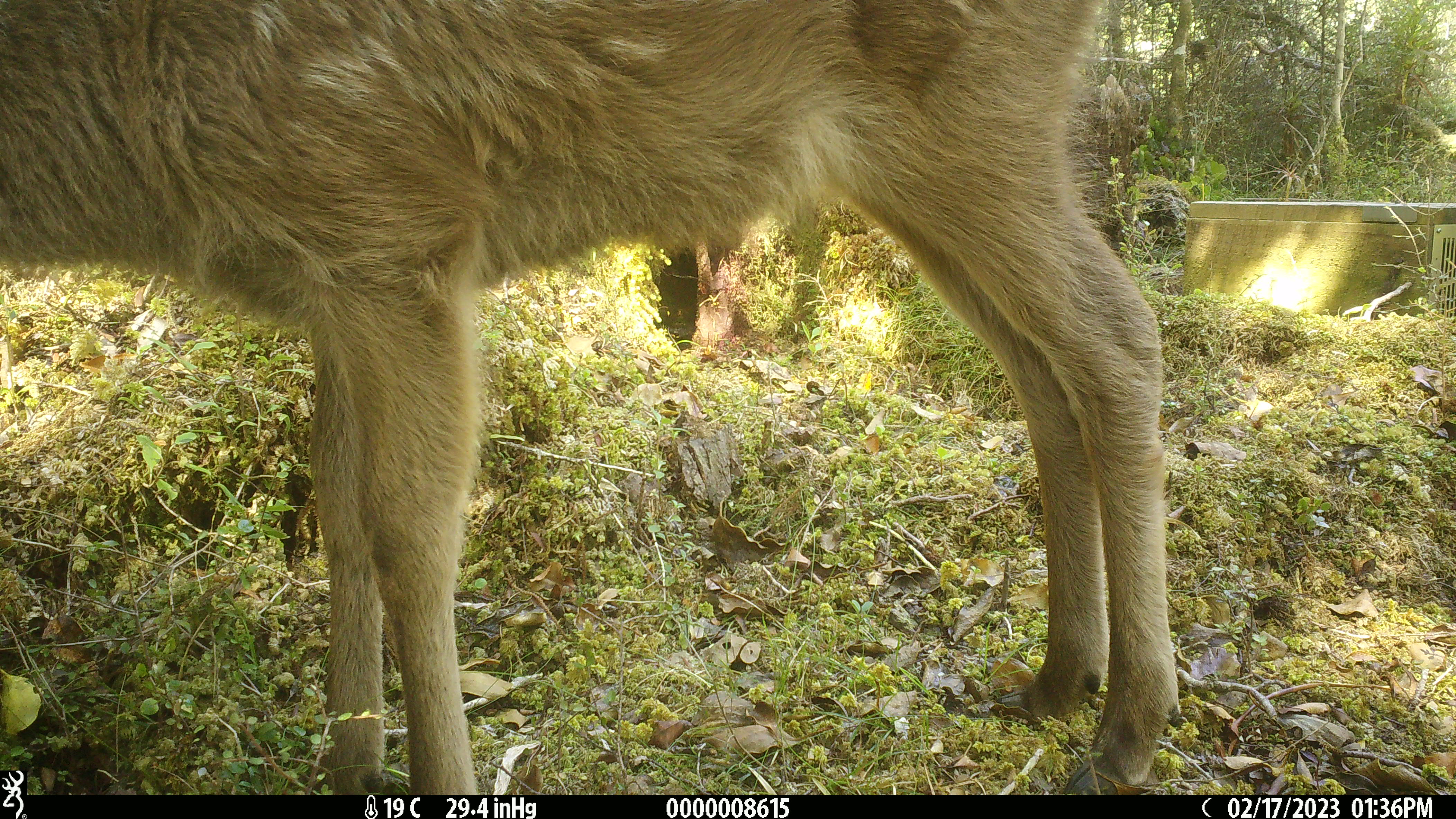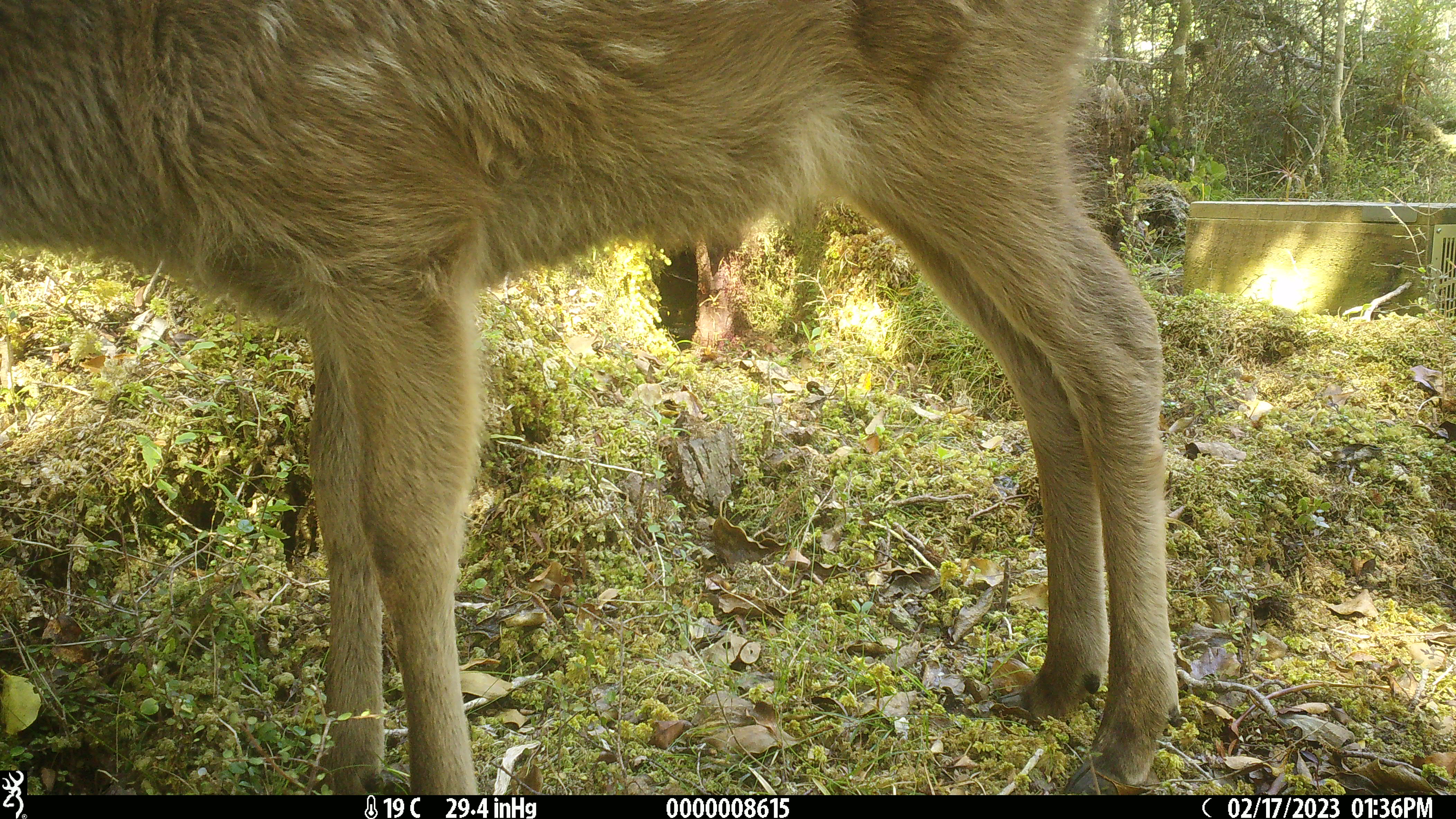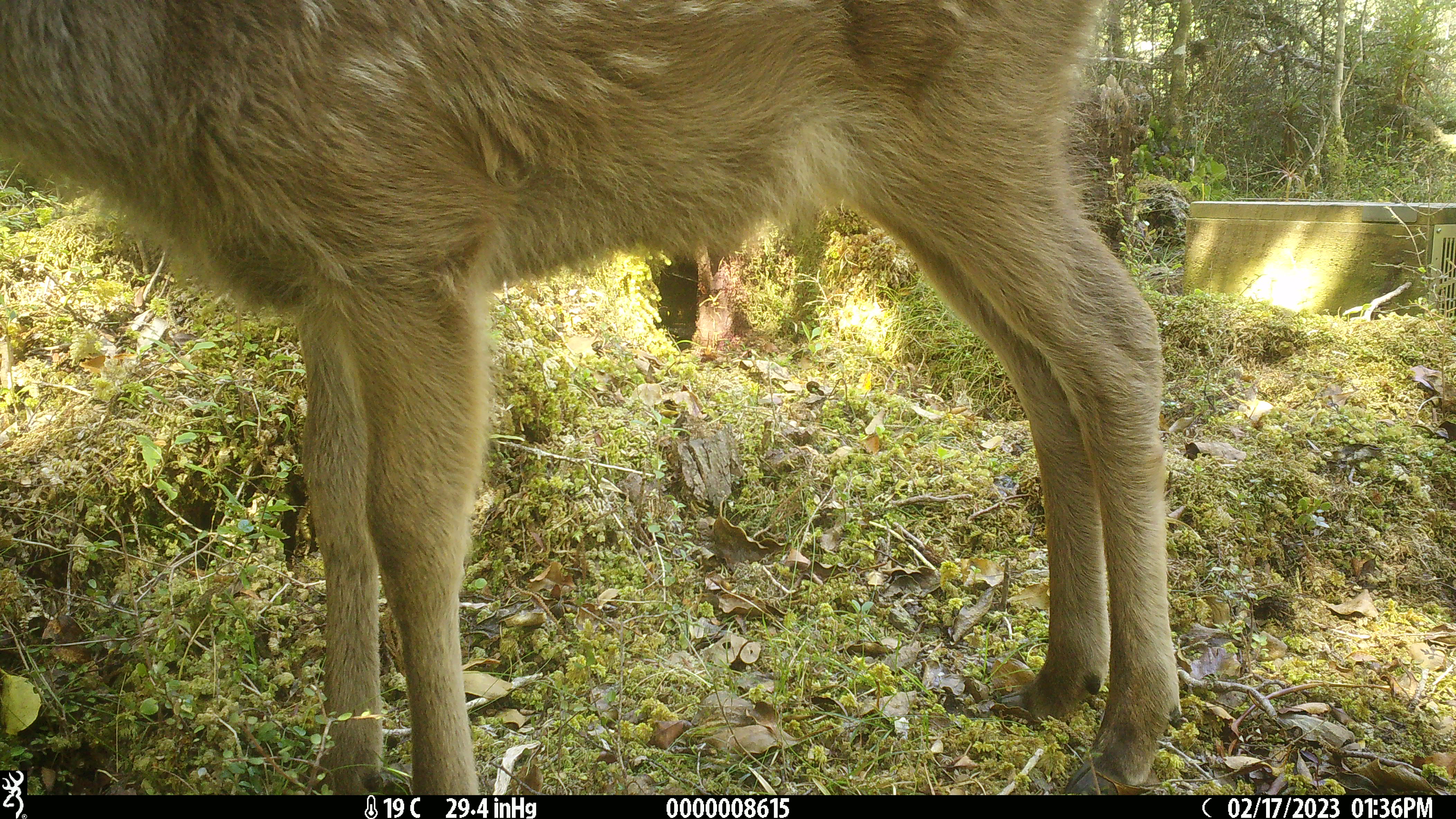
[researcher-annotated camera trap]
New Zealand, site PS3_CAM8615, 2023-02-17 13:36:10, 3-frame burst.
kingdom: Animalia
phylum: Chordata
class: Mammalia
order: Artiodactyla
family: Cervidae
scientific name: Cervidae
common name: deer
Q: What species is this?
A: Deer (Cervidae).